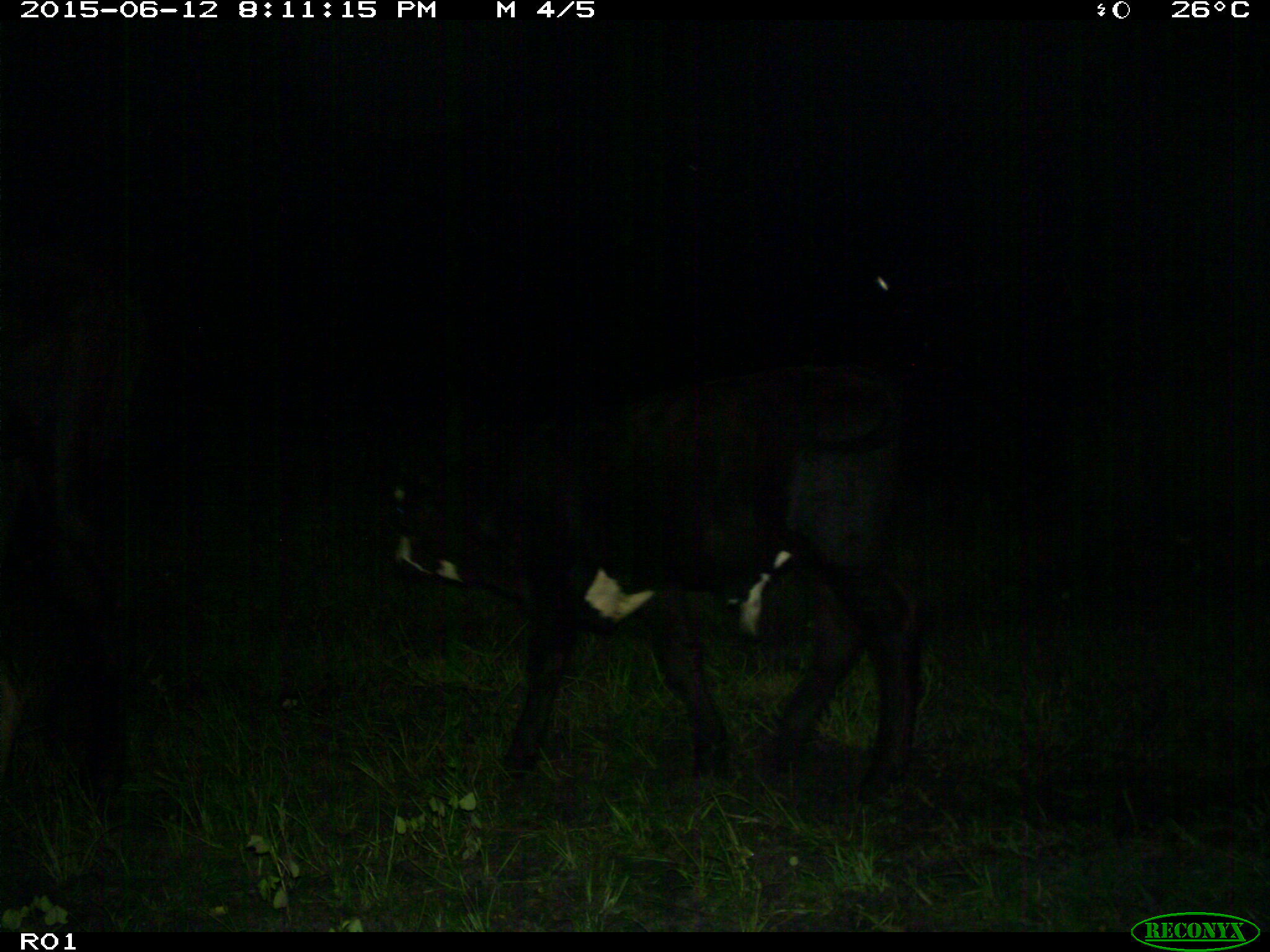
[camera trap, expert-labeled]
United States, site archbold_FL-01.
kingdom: Animalia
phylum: Chordata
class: Mammalia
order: Artiodactyla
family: Bovidae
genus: Bos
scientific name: Bos taurus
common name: domestic cow